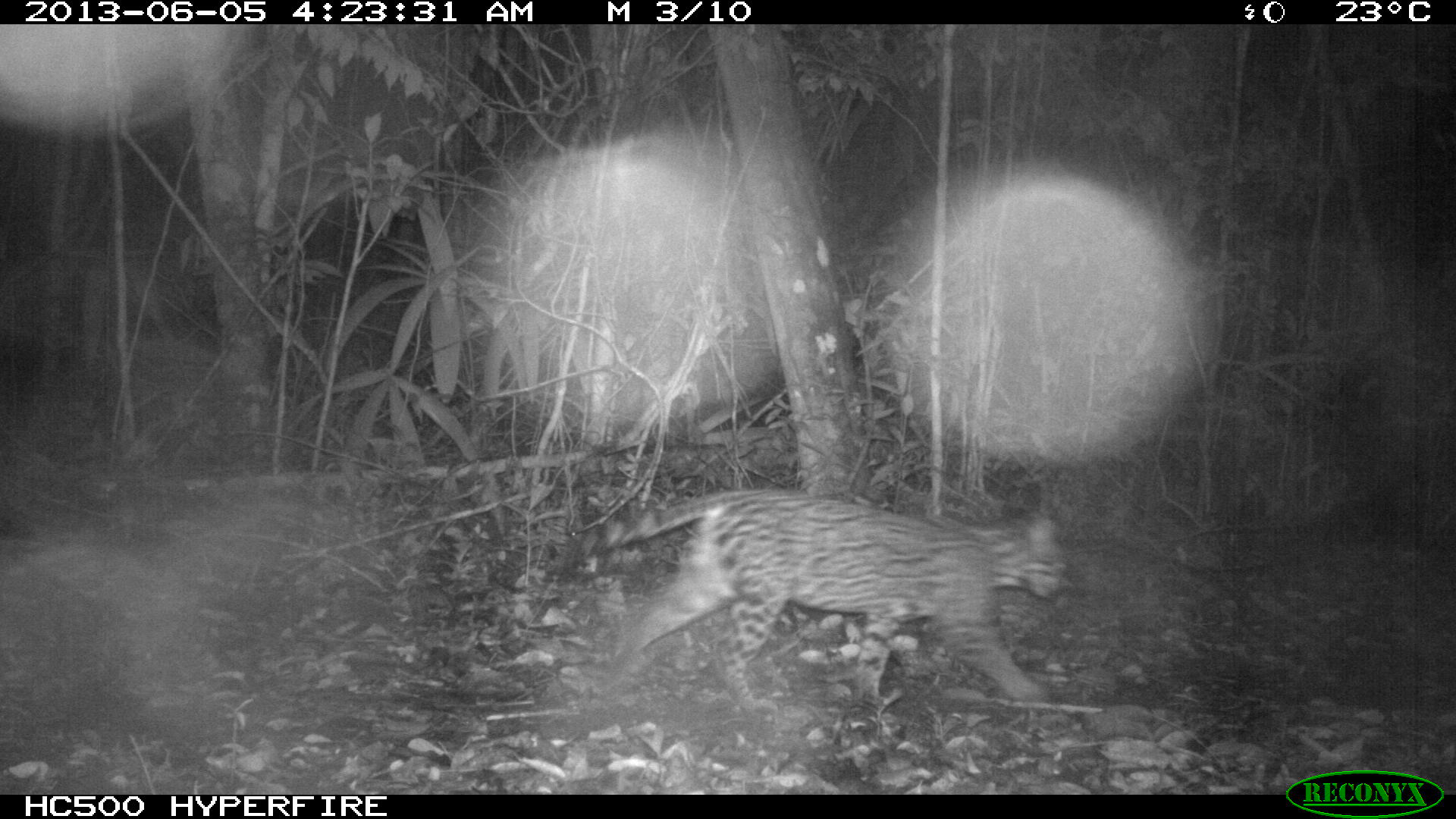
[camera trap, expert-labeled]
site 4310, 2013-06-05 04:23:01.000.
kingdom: Animalia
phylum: Chordata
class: Mammalia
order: Carnivora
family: Felidae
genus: Leopardus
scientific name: Leopardus pardalis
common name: ocelot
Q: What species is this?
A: Leopardus pardalis (ocelot).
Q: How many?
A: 1.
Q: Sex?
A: Female.